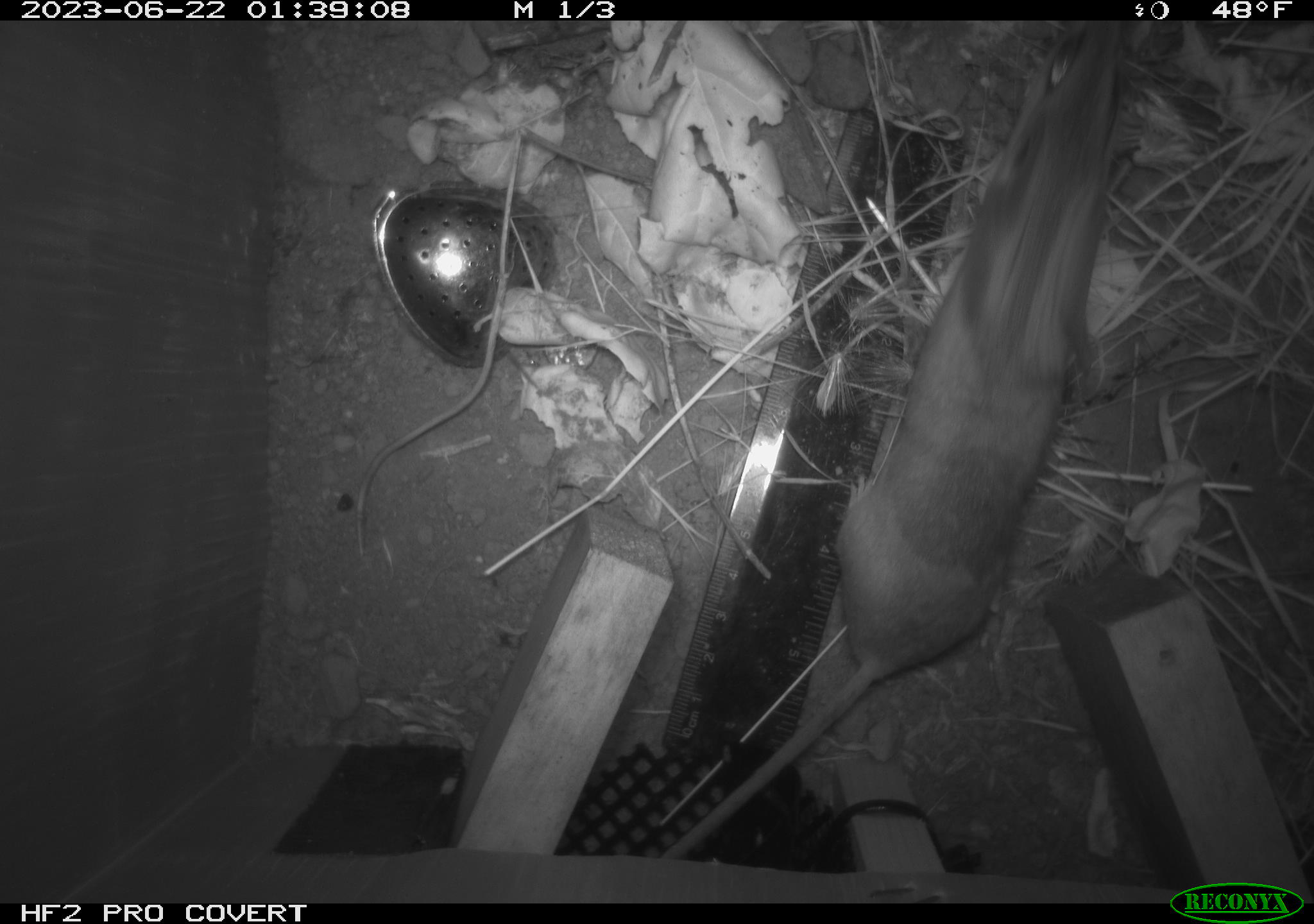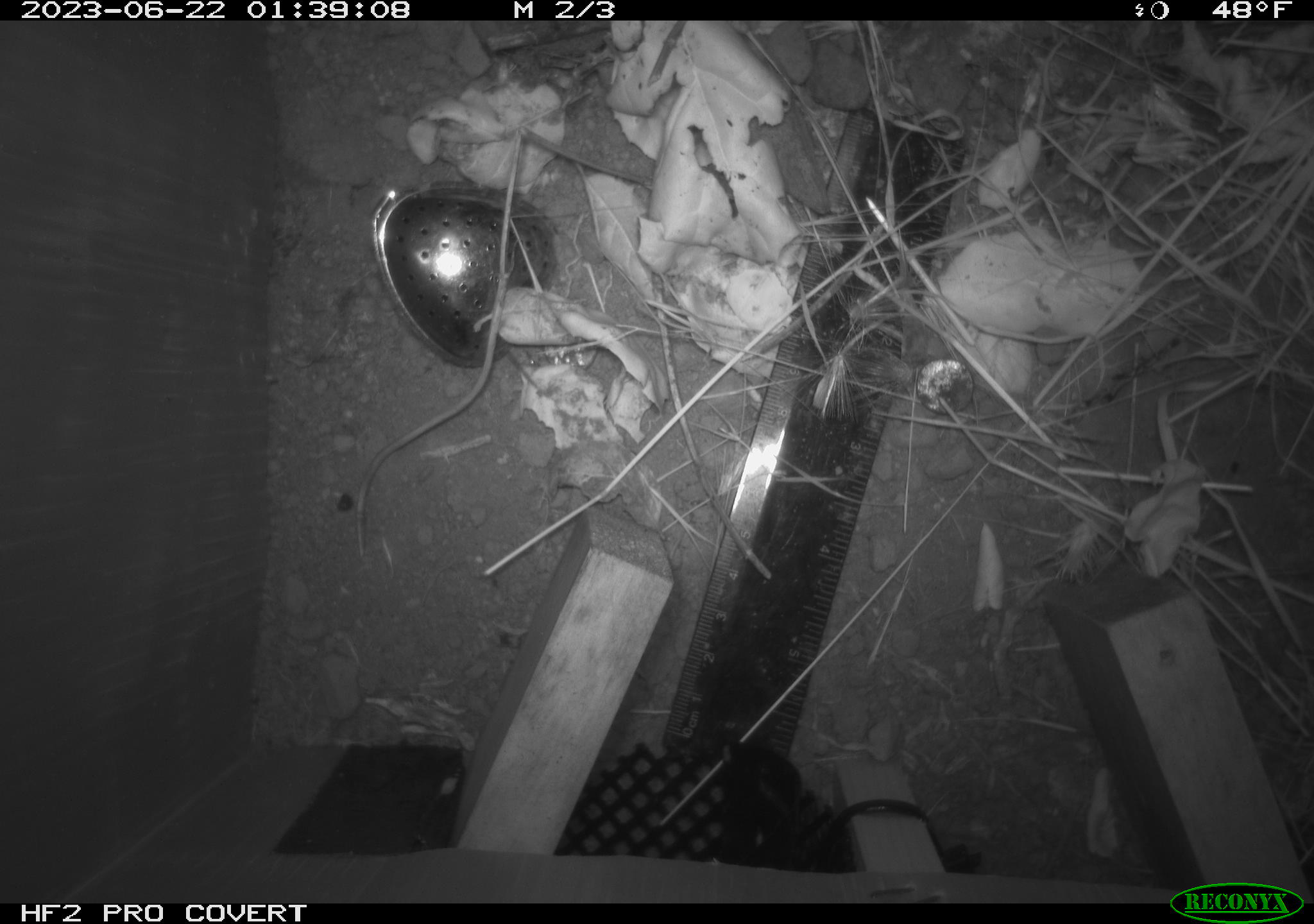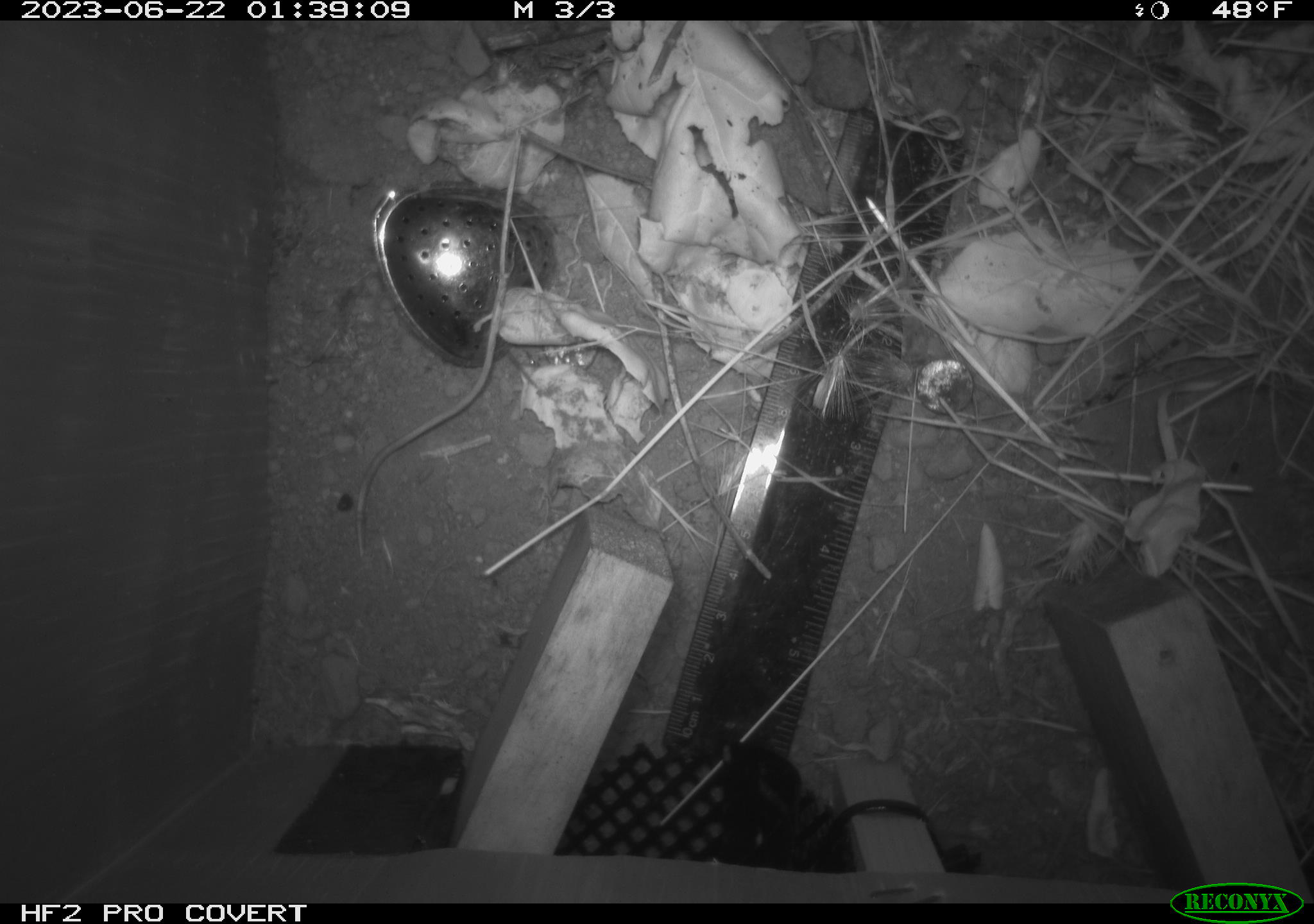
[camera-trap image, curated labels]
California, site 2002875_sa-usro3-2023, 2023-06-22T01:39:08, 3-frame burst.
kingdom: Animalia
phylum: Chordata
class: Mammalia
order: Rodentia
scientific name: Rodentia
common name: mouse species